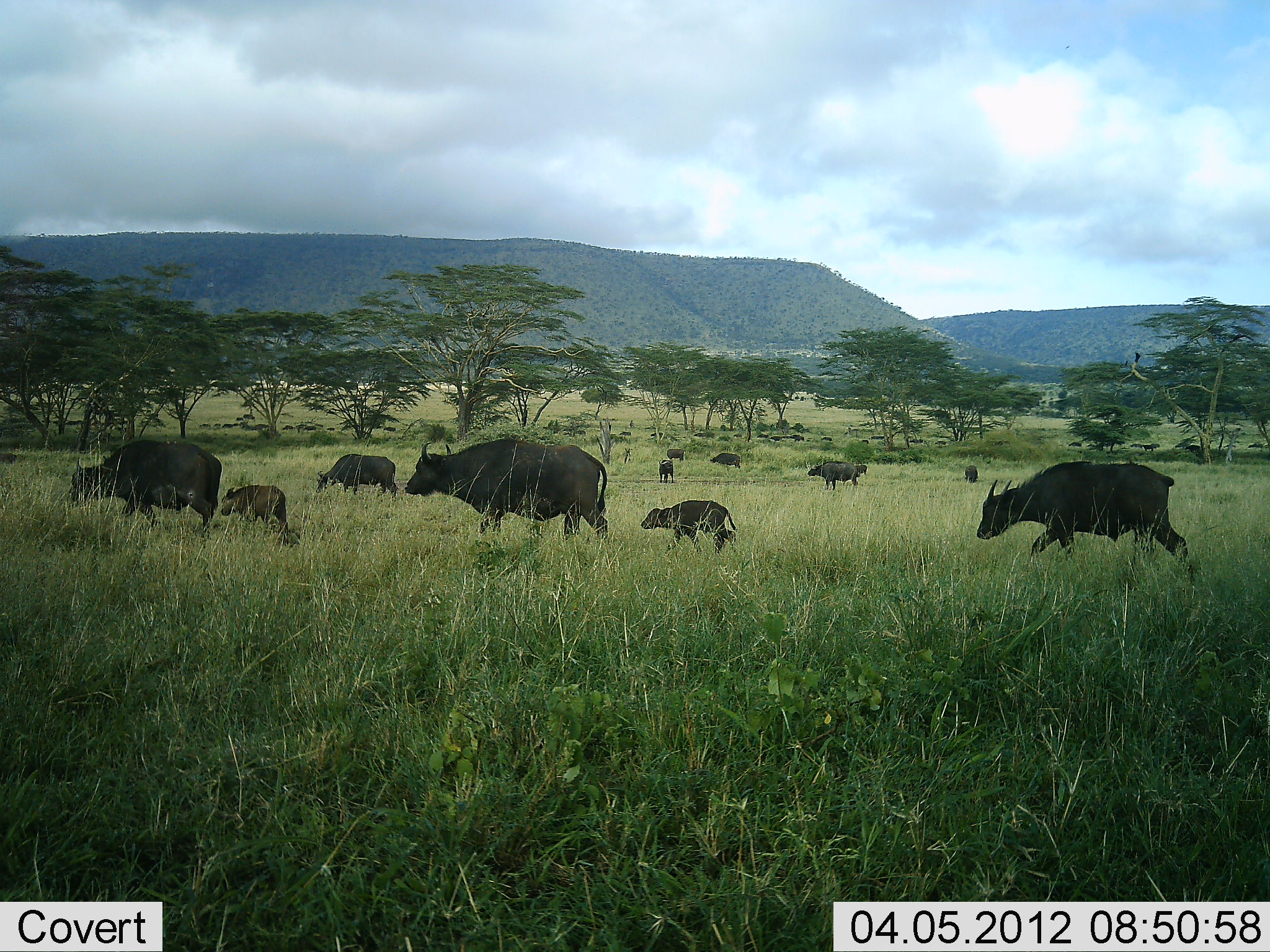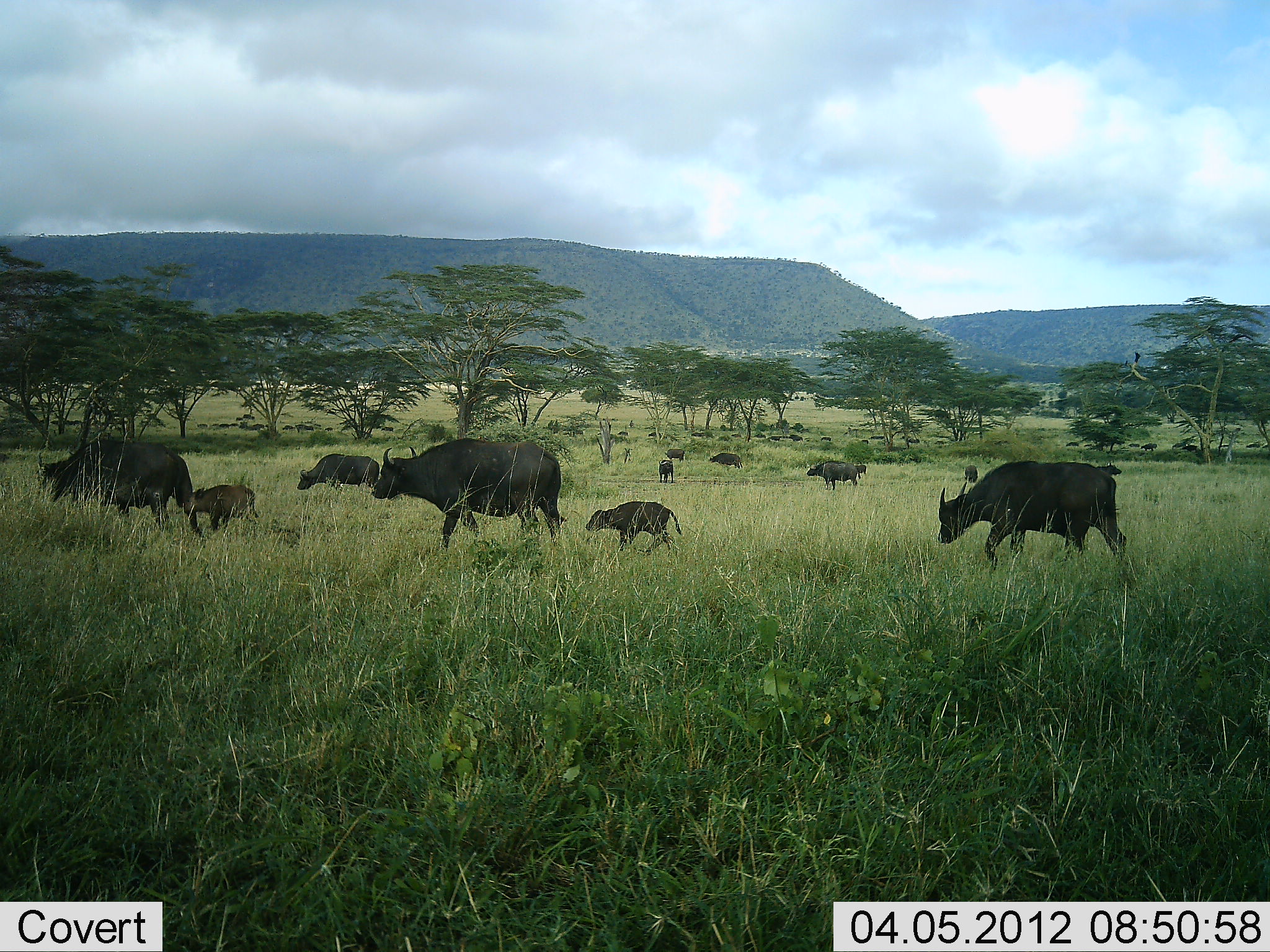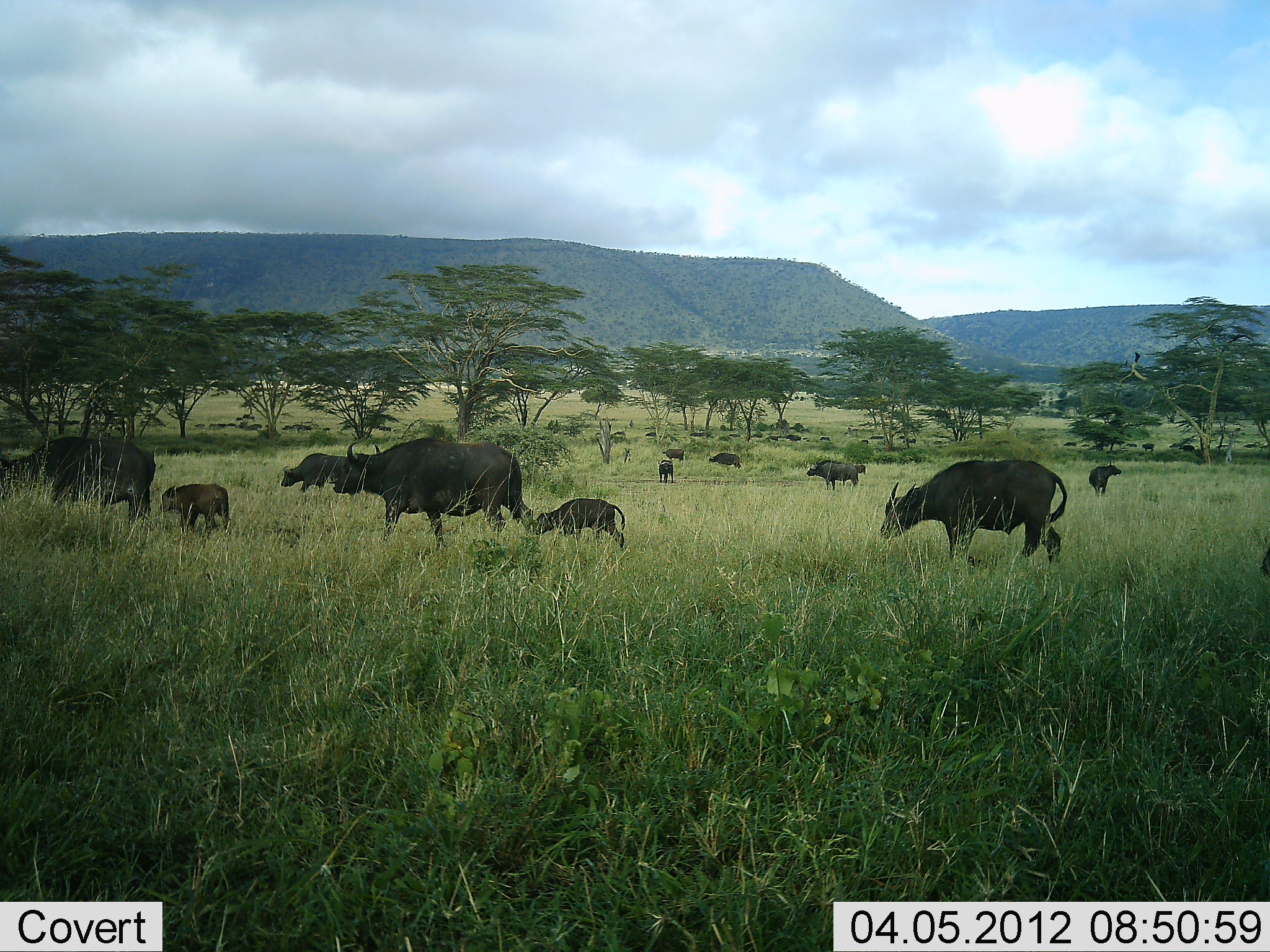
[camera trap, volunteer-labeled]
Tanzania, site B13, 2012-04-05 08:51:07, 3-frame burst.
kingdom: Animalia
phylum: Chordata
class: Mammalia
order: Artiodactyla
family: Bovidae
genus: Syncerus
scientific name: Syncerus caffer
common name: cape buffalo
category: buffalo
Buffalo (cape buffalo) (Syncerus caffer), count 11-50. Behavior (volunteer vote fractions): standing 25%, resting 0%, moving 100%, interacting 0%. Young present (vote fraction): 90%. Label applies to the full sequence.